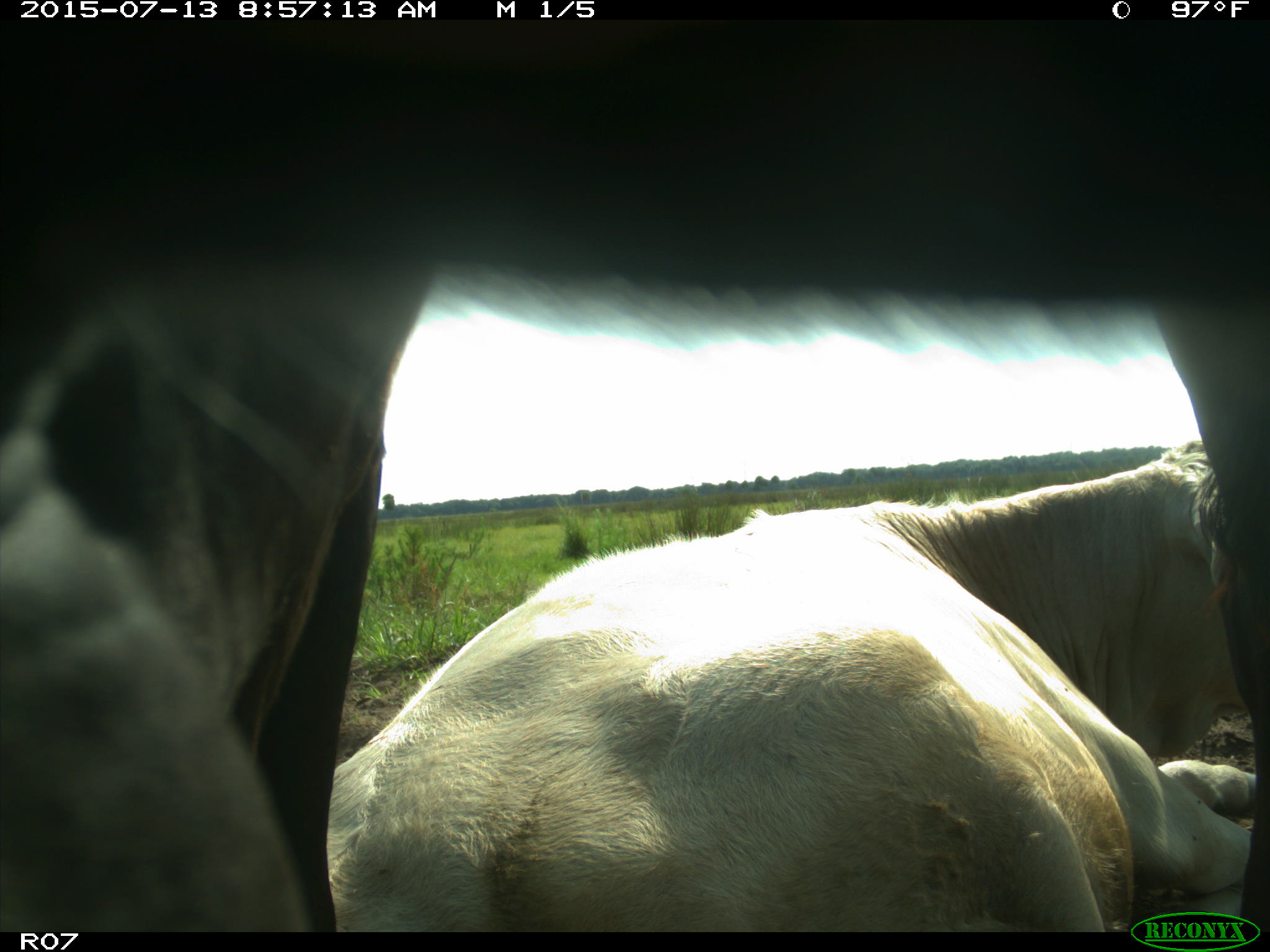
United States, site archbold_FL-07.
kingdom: Animalia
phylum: Chordata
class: Mammalia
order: Artiodactyla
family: Bovidae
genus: Bos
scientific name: Bos taurus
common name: domestic cow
Bos taurus (domestic cow).